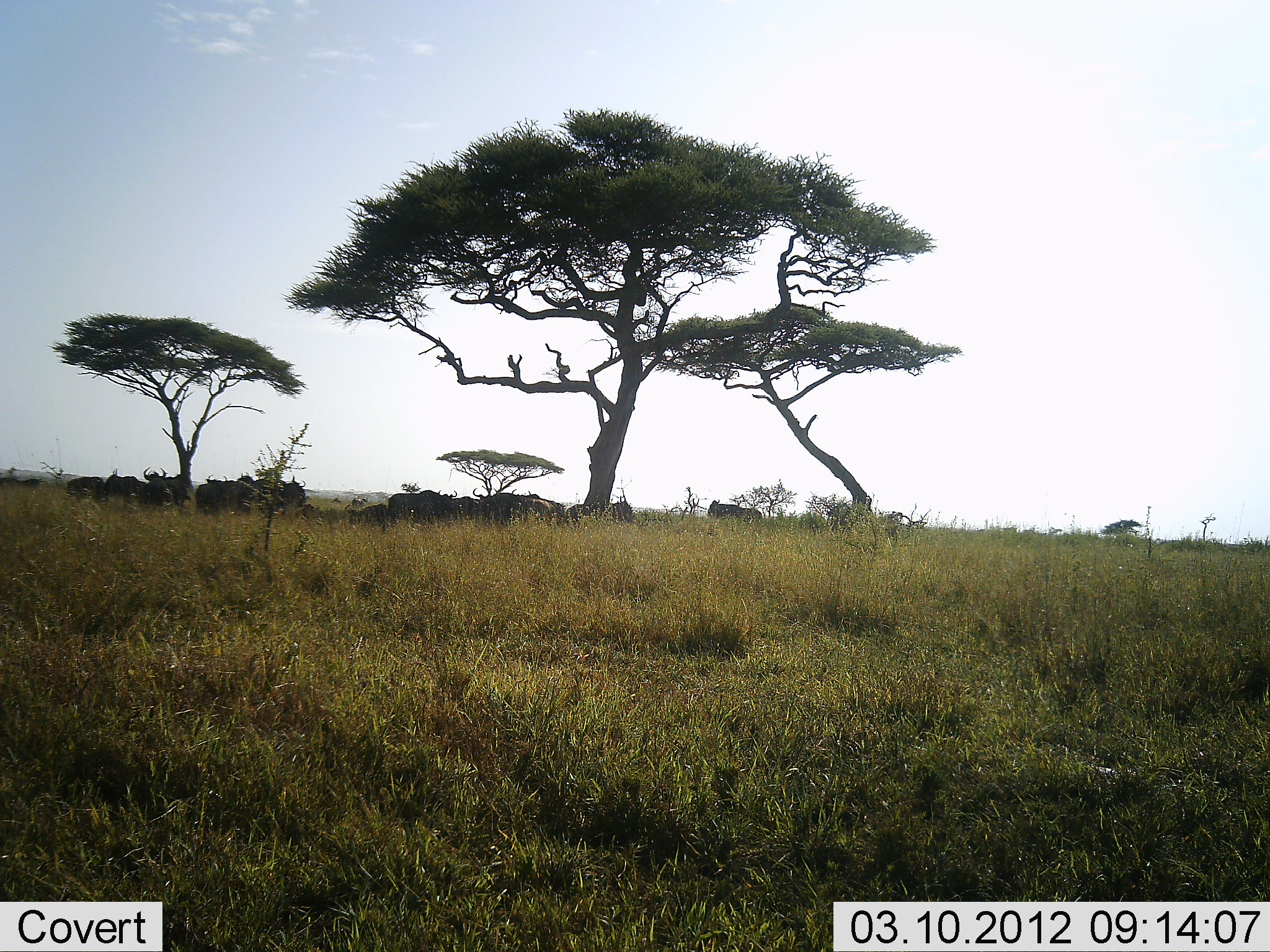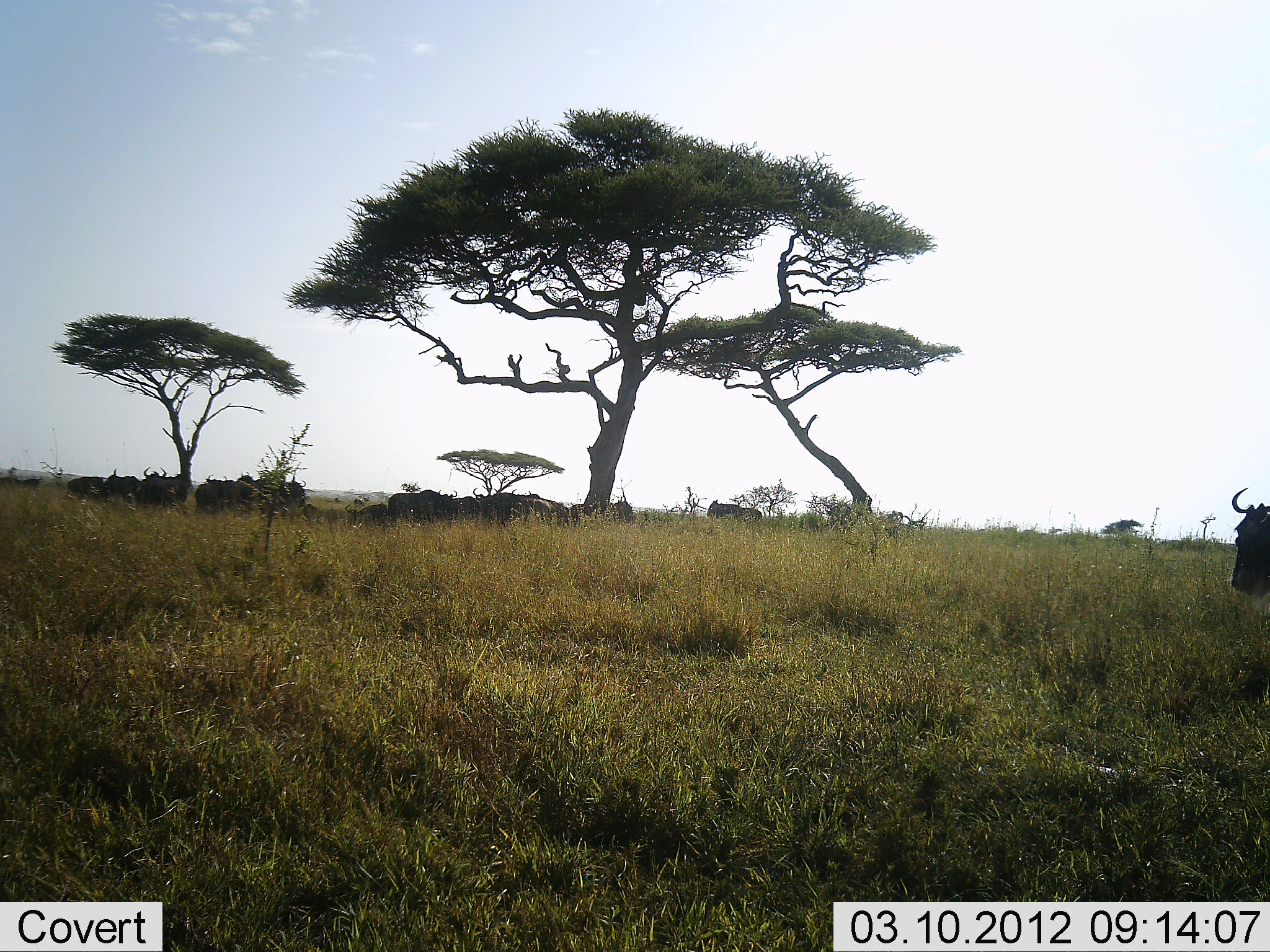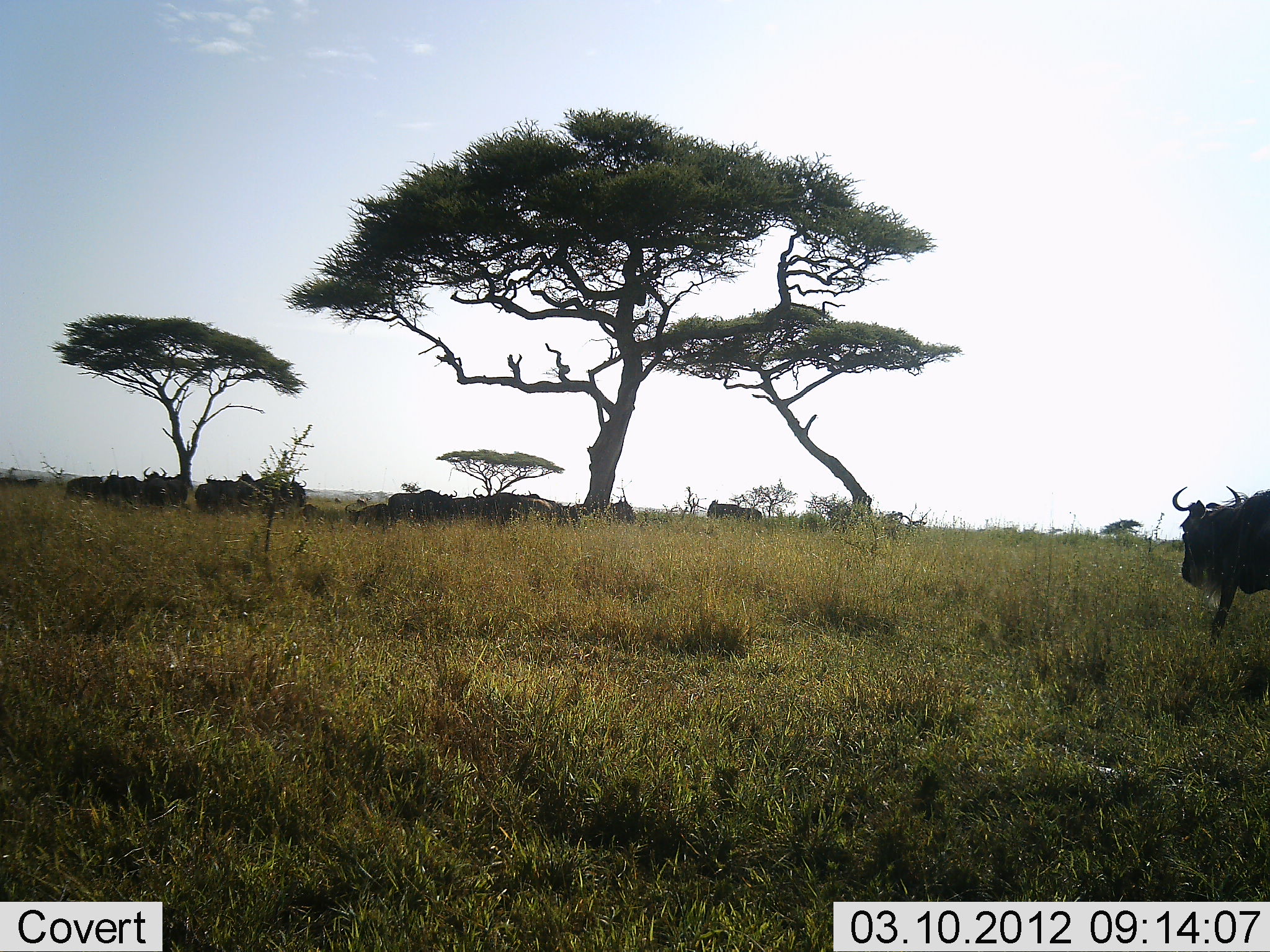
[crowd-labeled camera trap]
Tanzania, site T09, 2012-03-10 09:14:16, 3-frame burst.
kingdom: Animalia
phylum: Chordata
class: Mammalia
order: Artiodactyla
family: Bovidae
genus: Connochaetes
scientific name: Connochaetes taurinus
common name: blue wildebeest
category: wildebeest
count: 11-50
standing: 43%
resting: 57%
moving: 79%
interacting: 7%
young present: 0%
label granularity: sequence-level